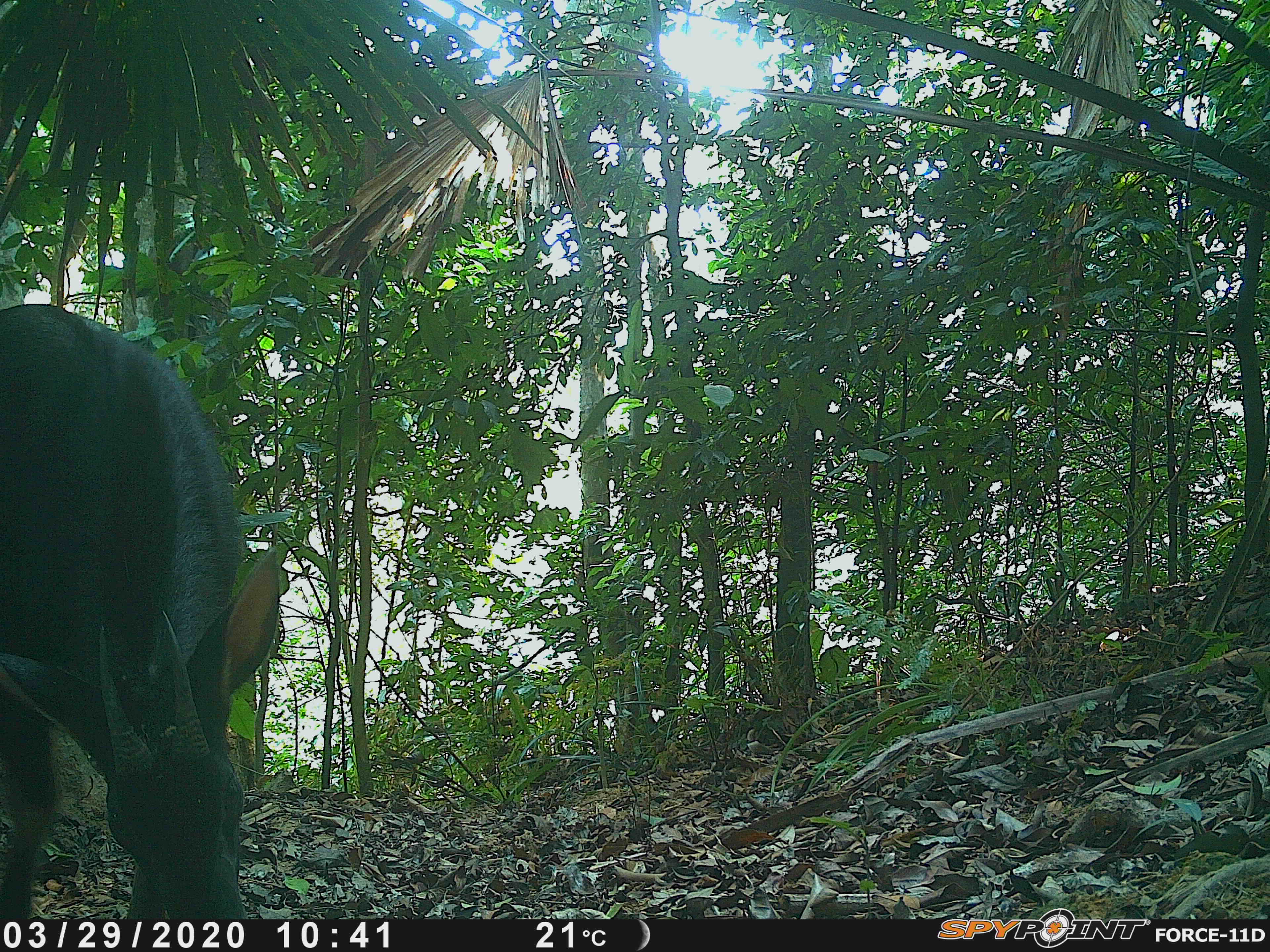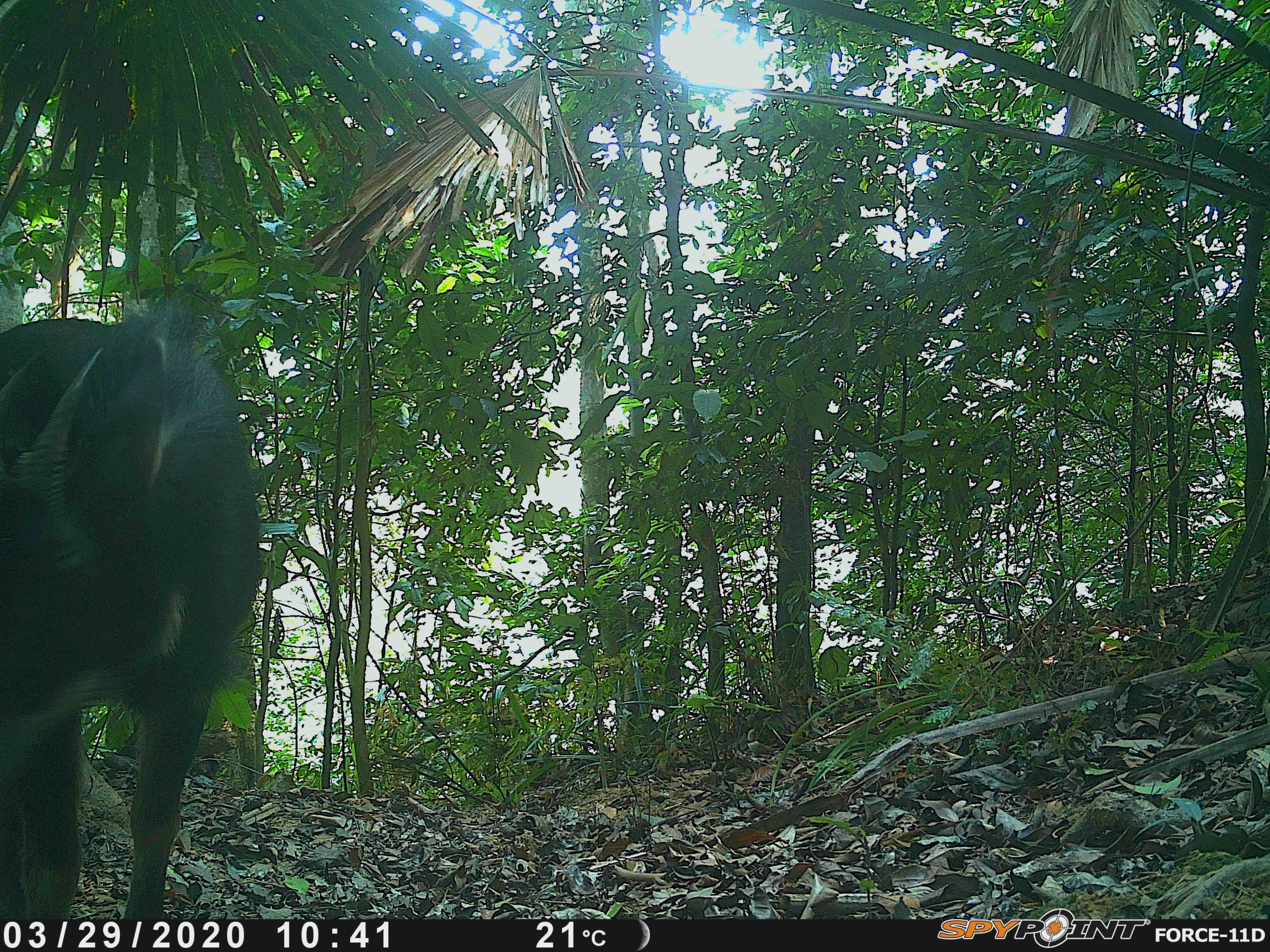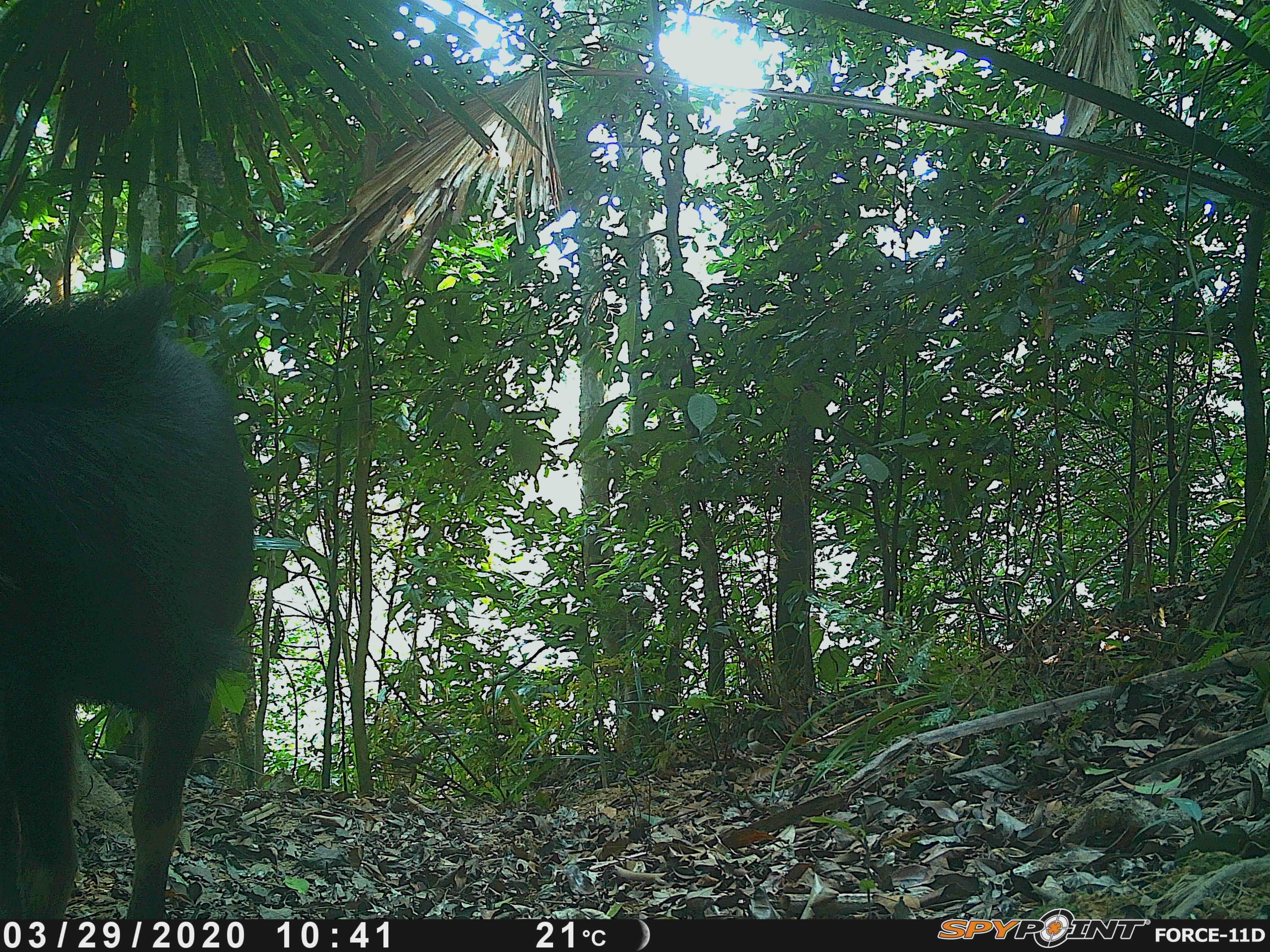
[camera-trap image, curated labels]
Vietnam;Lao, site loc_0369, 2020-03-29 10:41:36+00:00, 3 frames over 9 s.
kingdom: Animalia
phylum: Chordata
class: Mammalia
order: Artiodactyla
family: Bovidae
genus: Capricornis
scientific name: Capricornis sumatraensis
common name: chinese serow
Chinese serow (Capricornis sumatraensis). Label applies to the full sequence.